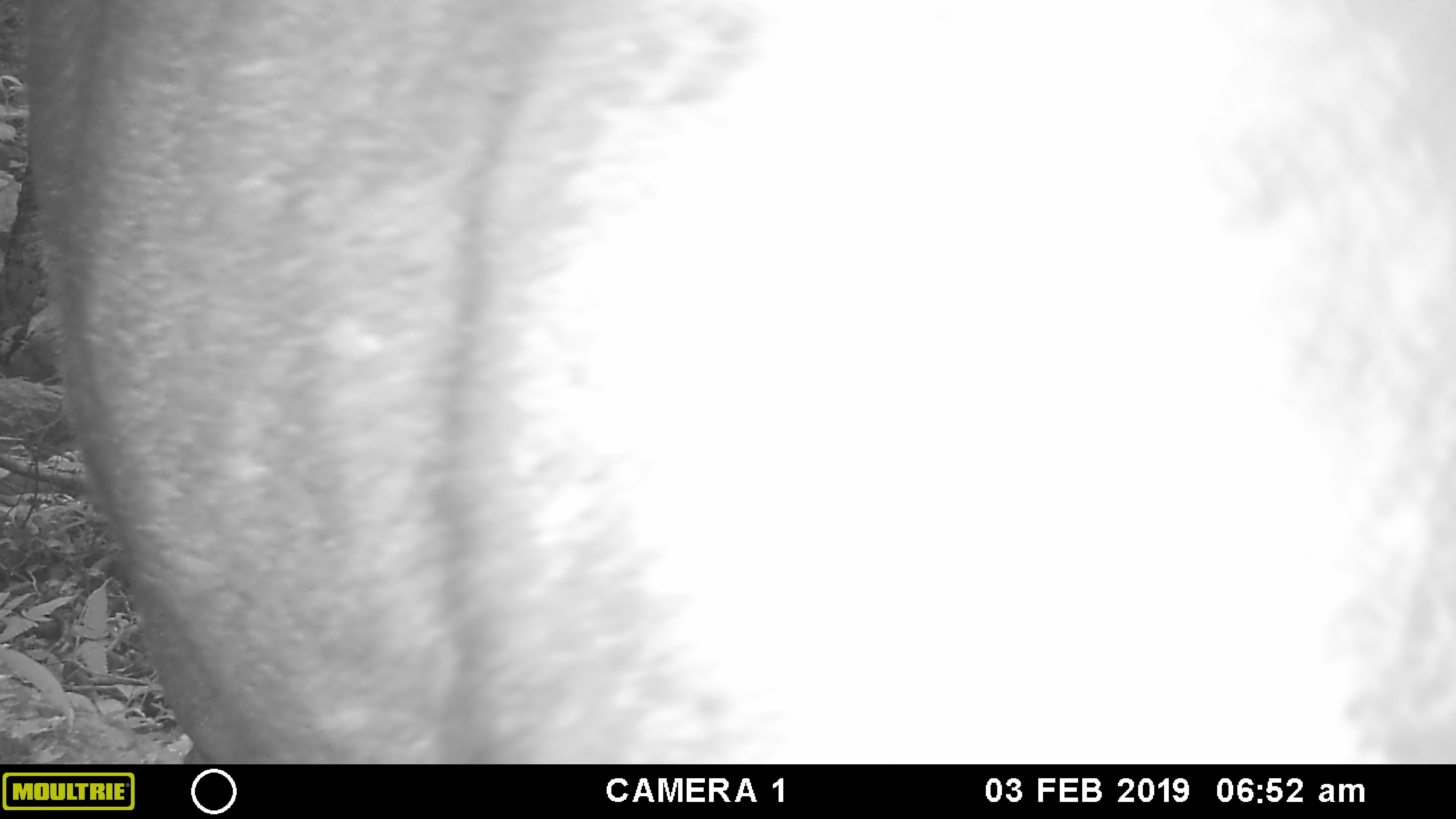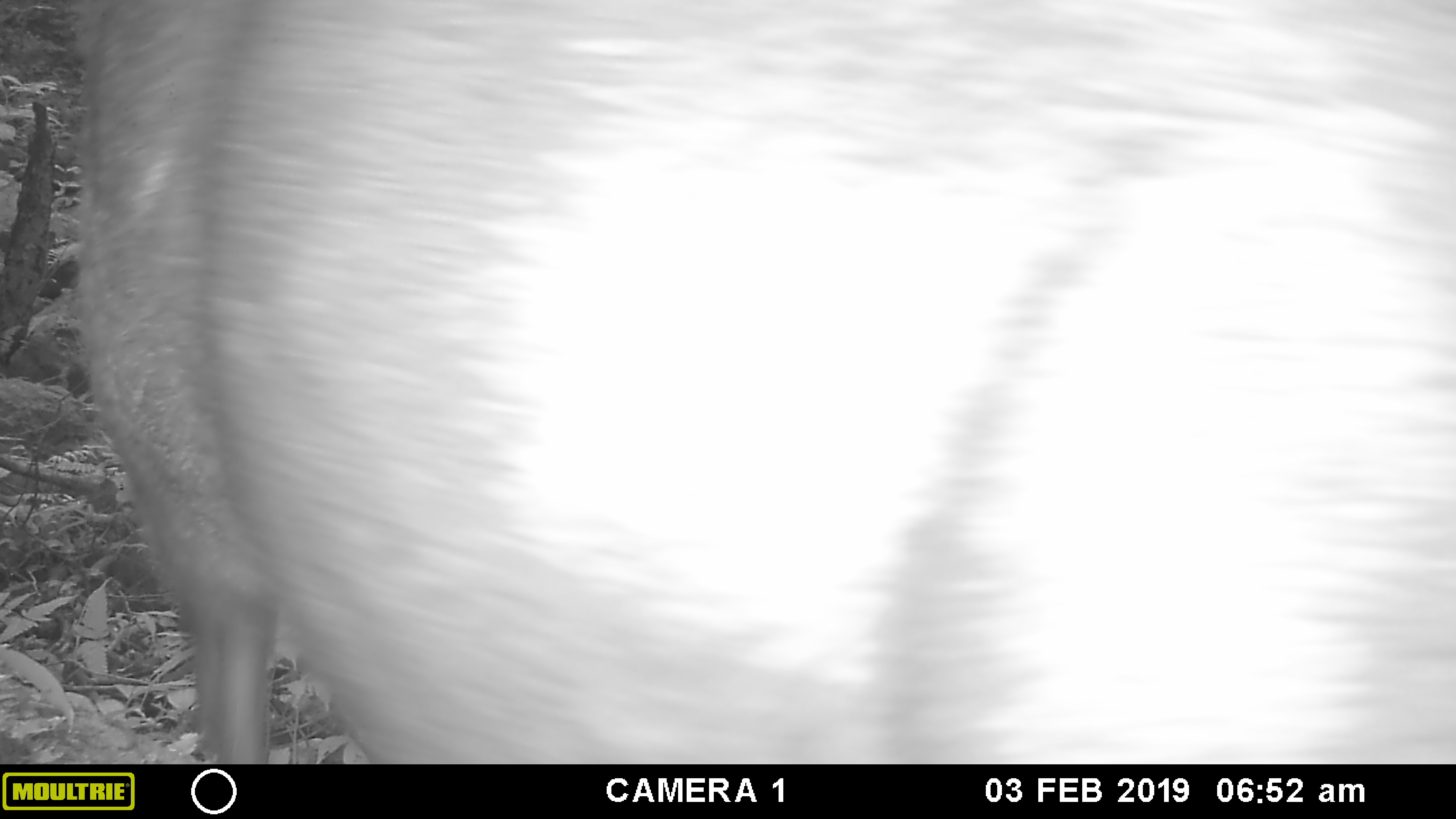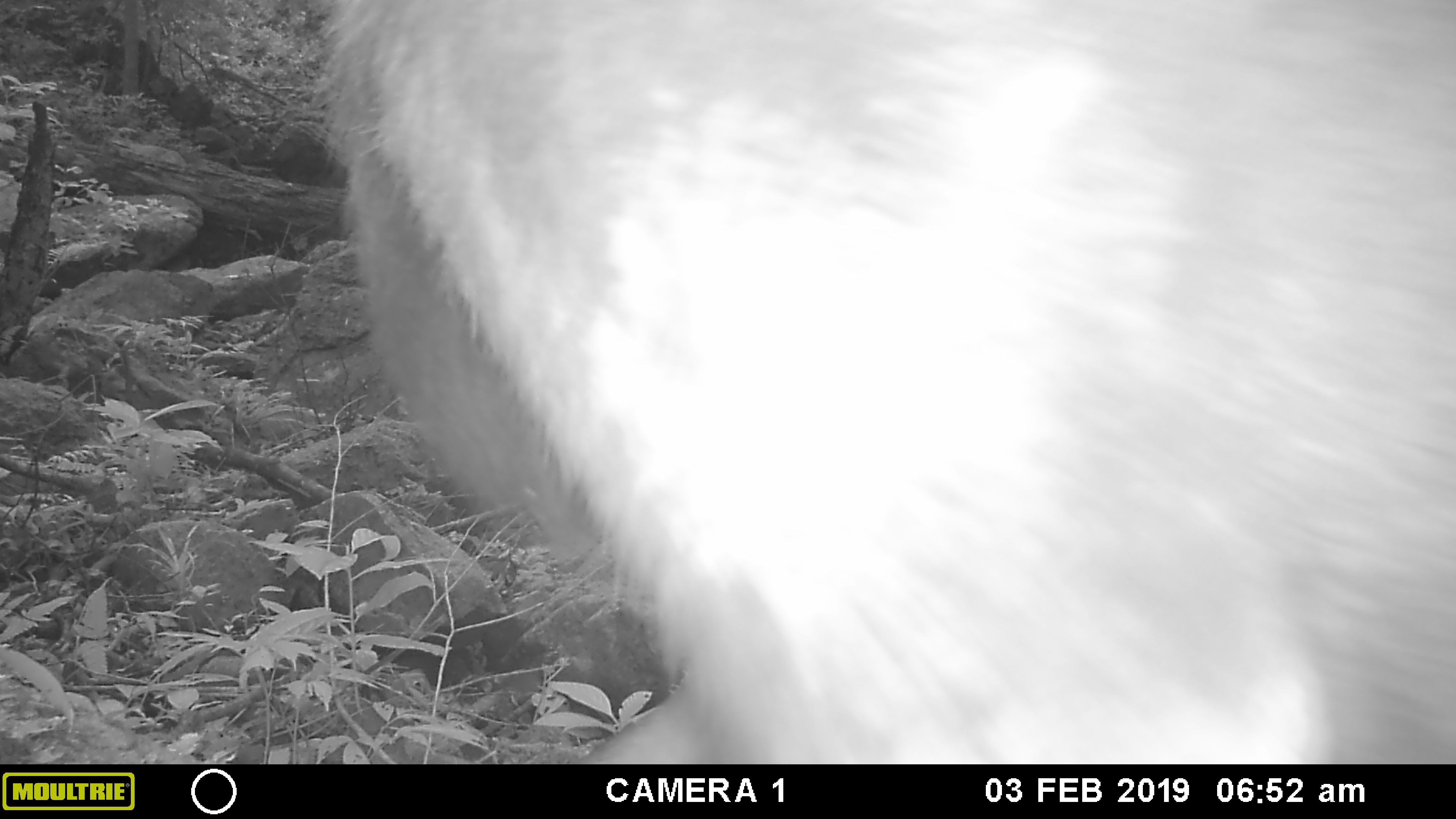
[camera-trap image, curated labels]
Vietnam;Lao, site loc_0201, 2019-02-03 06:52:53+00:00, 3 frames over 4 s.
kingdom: Animalia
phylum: Chordata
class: Mammalia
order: Artiodactyla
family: Cervidae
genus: Rusa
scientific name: Rusa unicolor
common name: sambar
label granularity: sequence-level